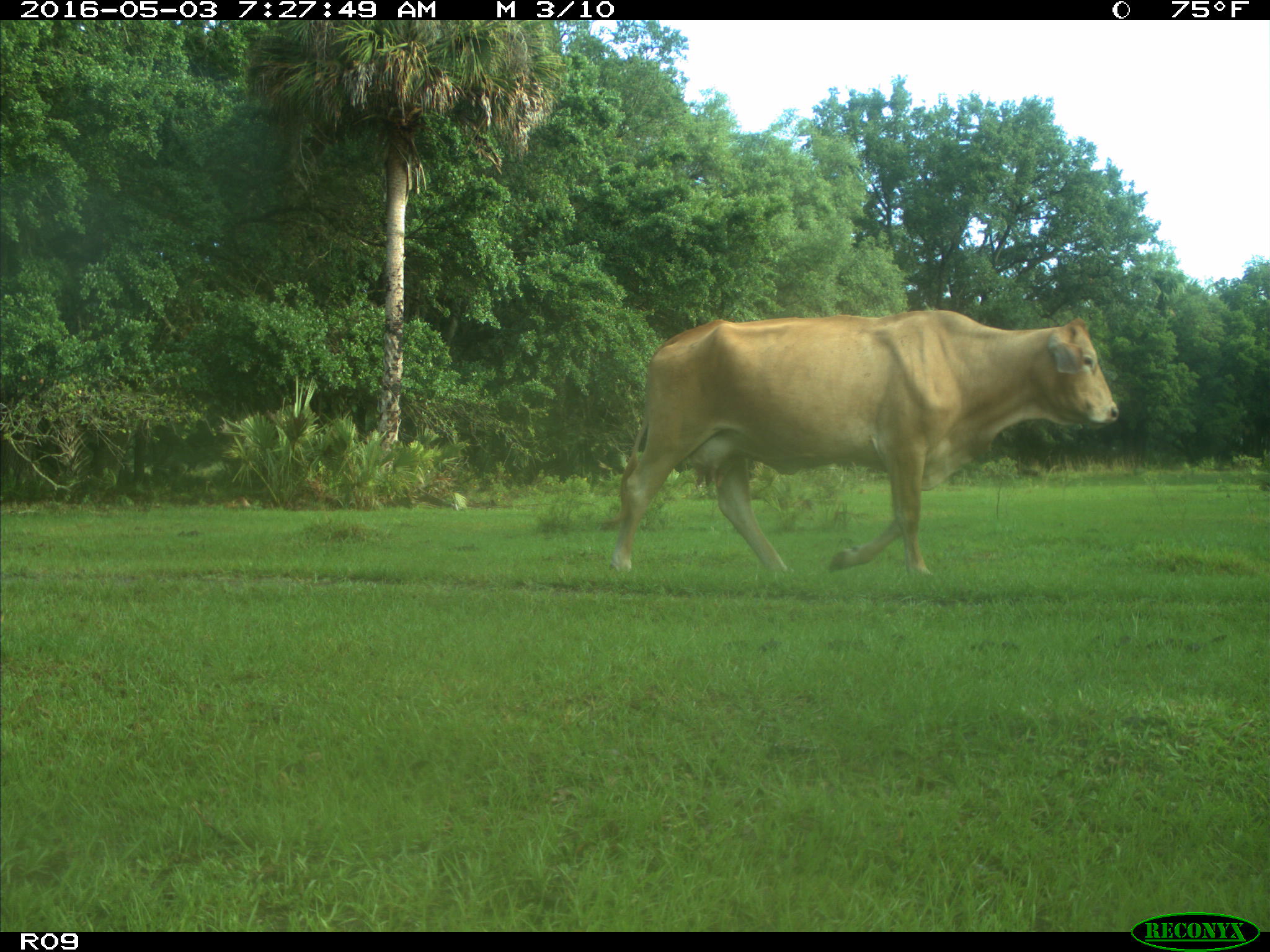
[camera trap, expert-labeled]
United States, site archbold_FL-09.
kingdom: Animalia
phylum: Chordata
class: Mammalia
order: Artiodactyla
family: Bovidae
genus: Bos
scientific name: Bos taurus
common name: domestic cow